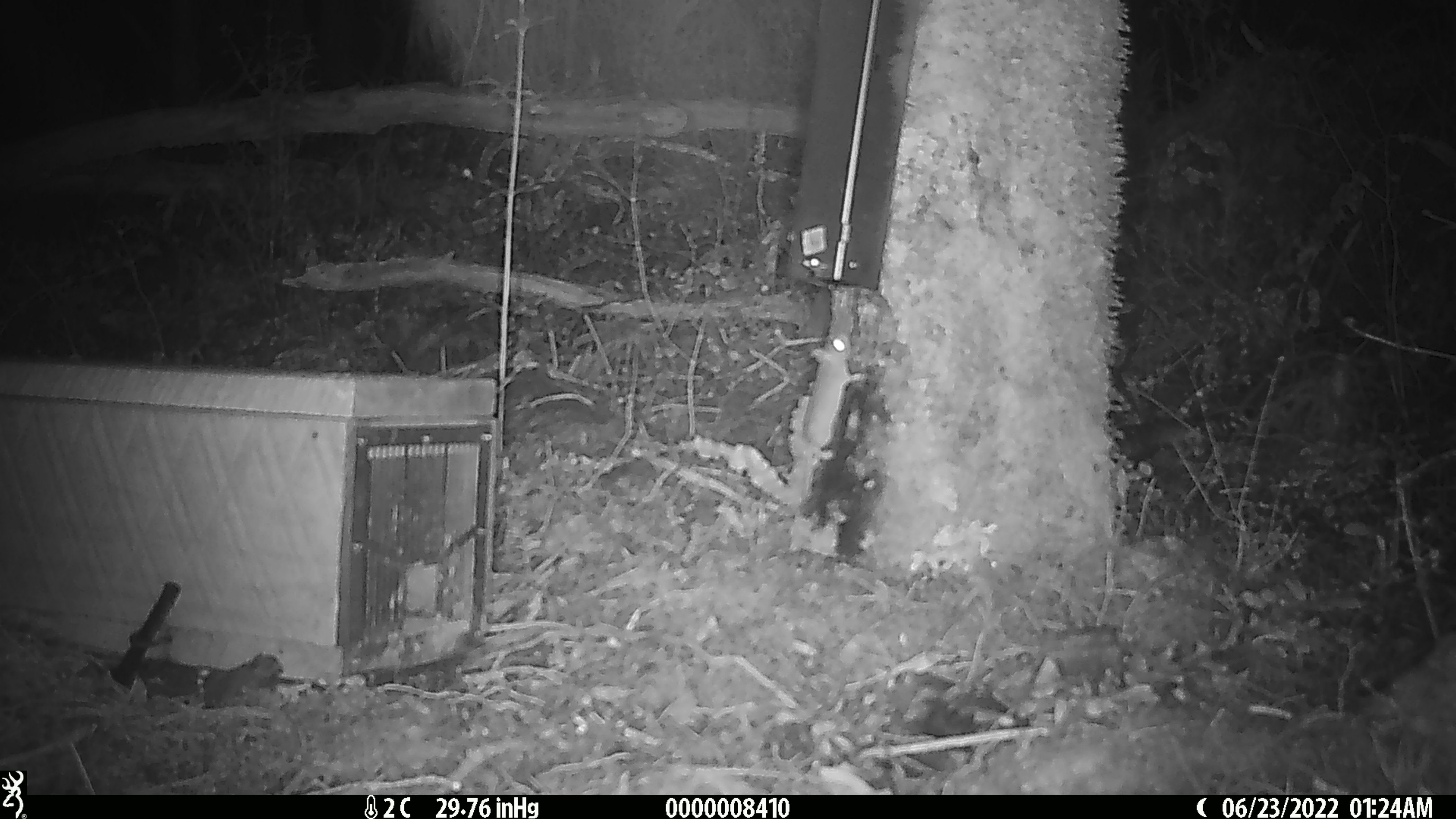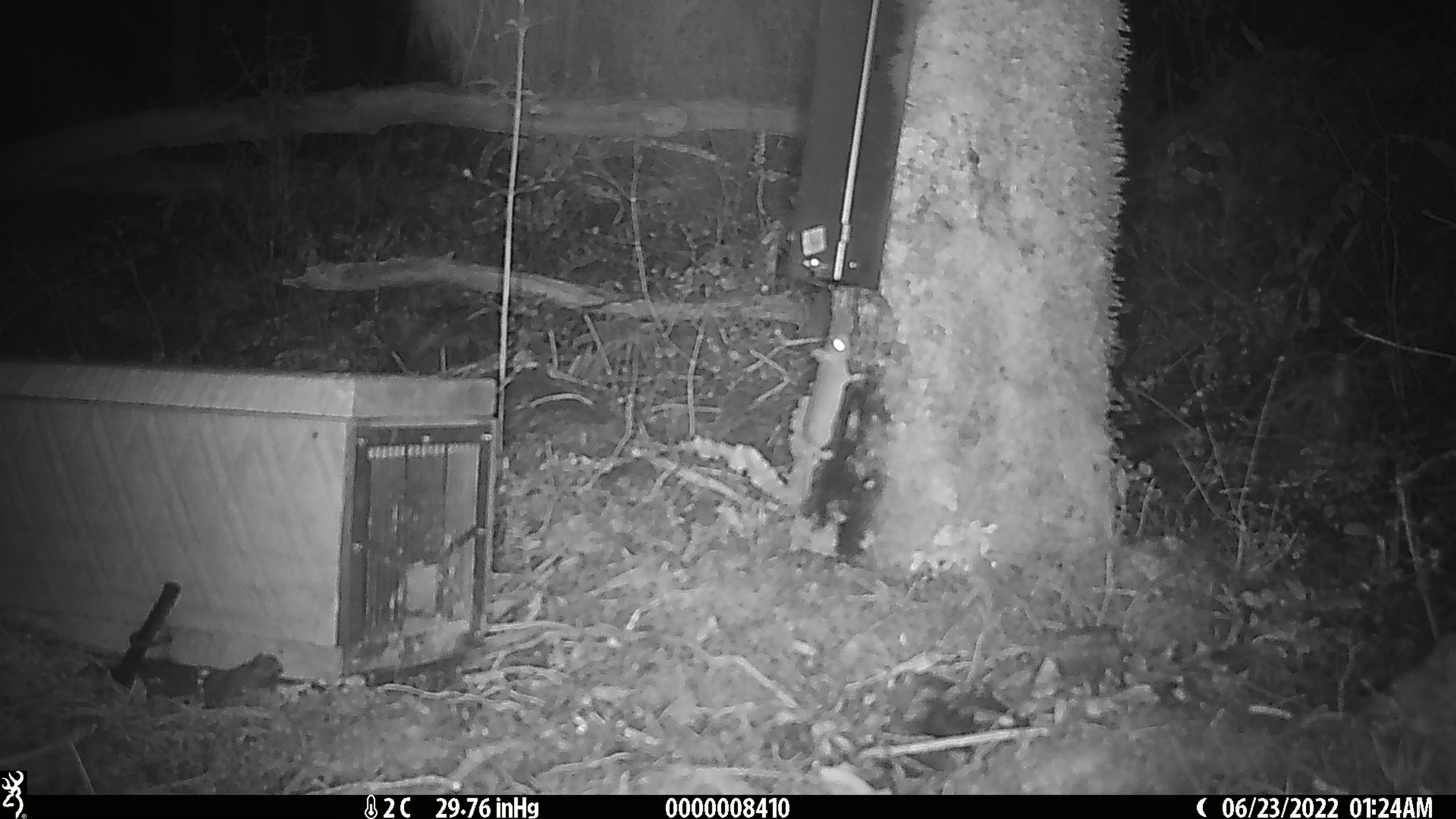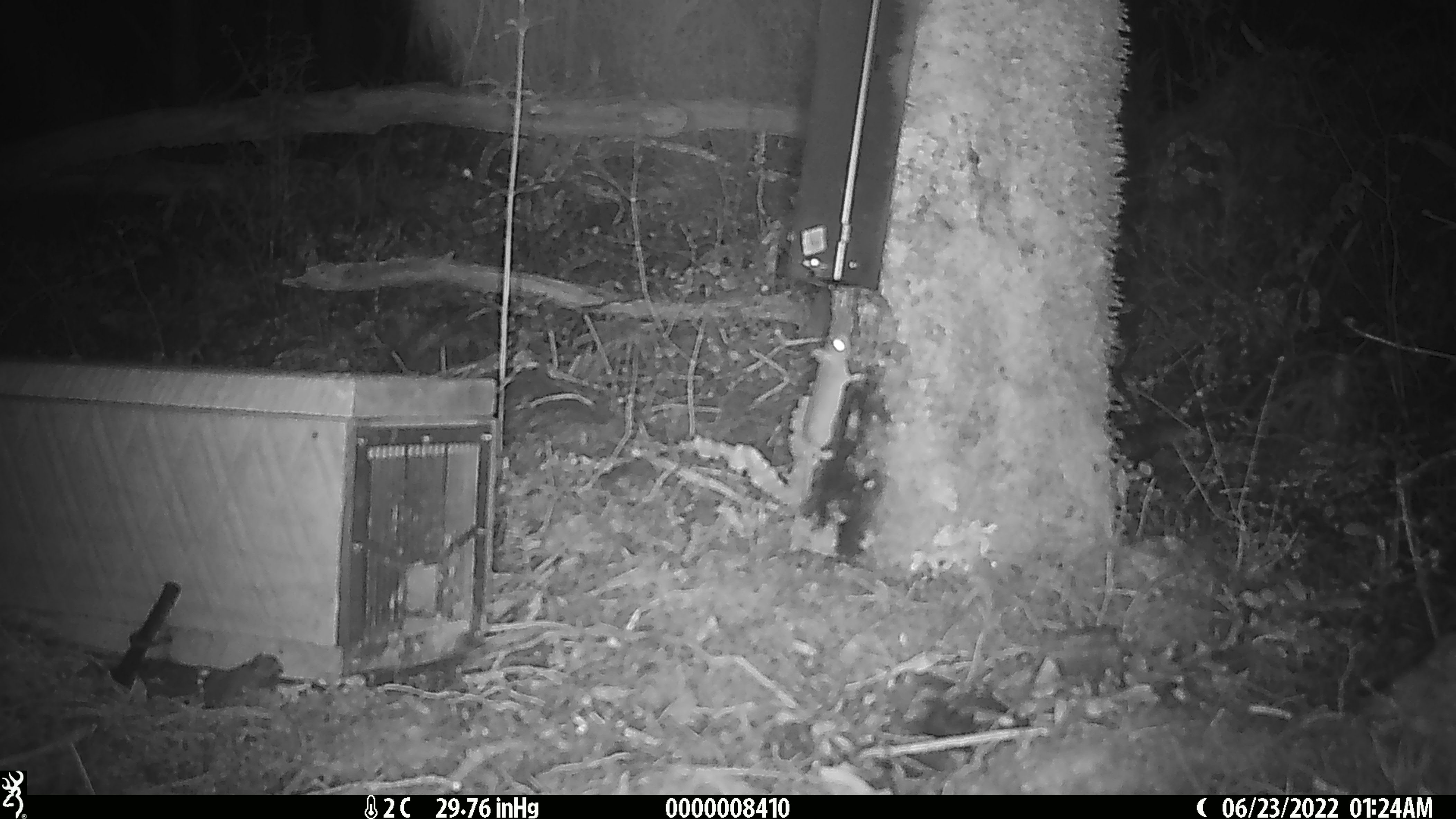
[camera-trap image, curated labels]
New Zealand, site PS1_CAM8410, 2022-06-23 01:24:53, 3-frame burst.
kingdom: Animalia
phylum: Chordata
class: Mammalia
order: Rodentia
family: Muridae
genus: Mus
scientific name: Mus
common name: mouse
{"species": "mouse (Mus)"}